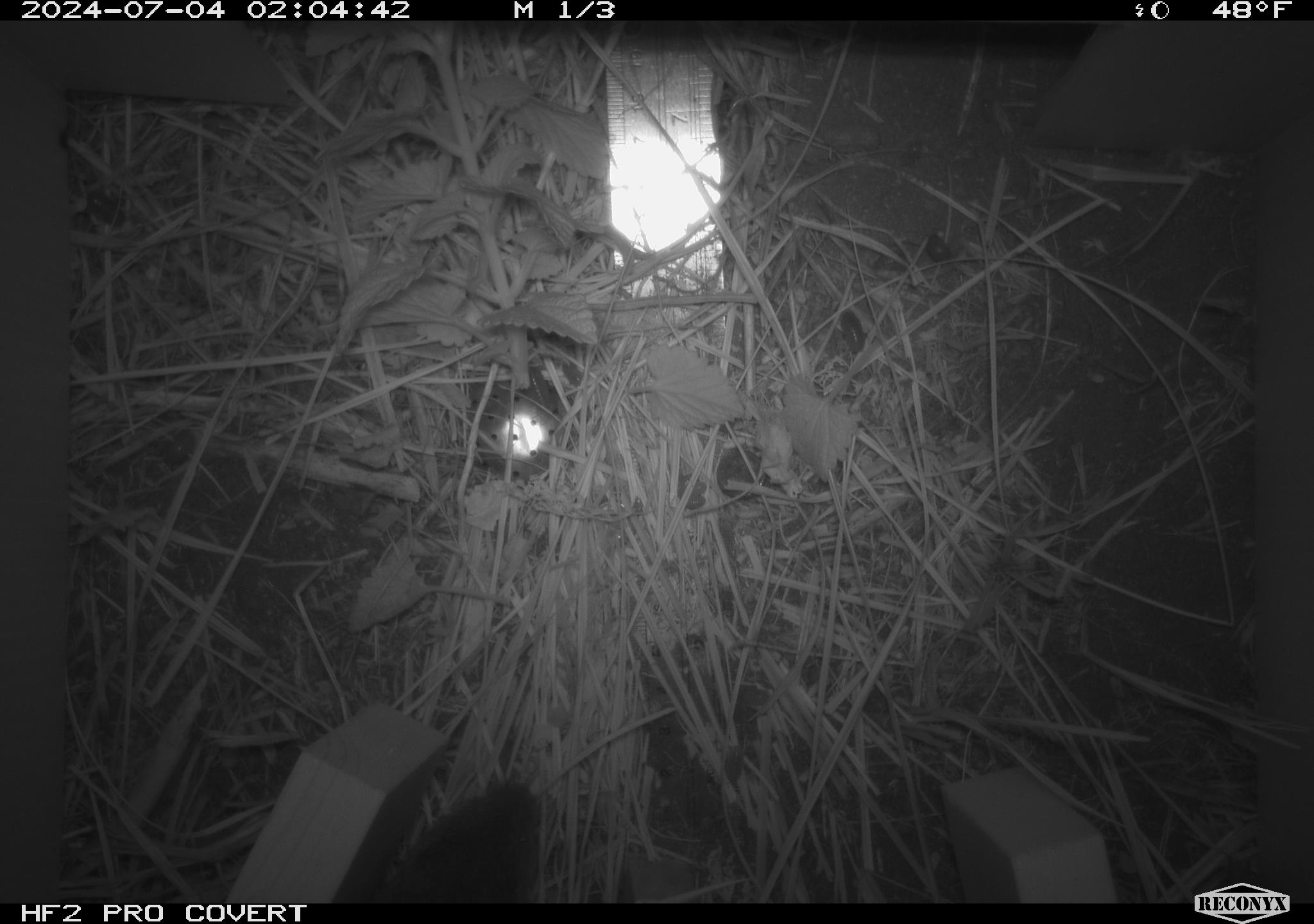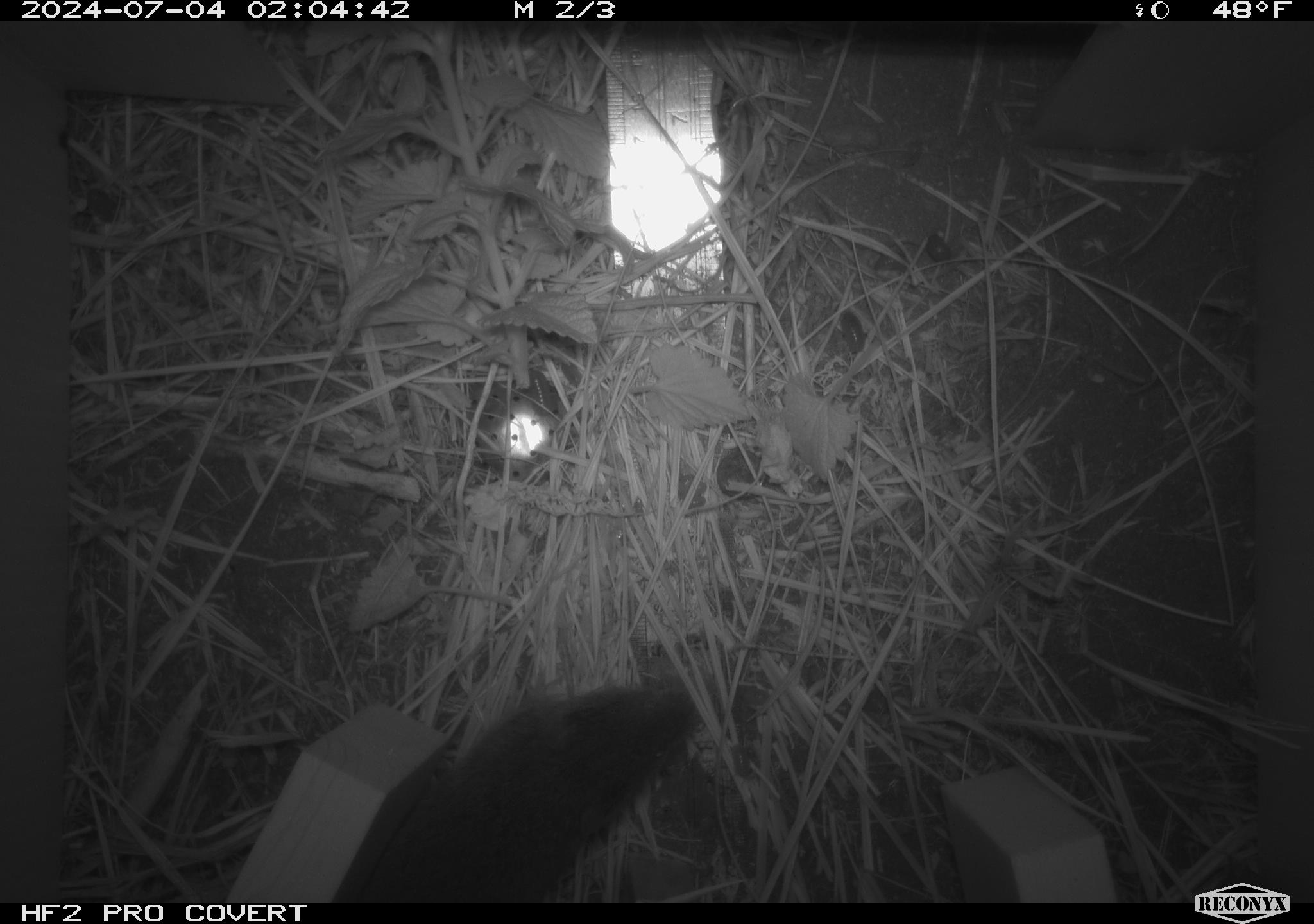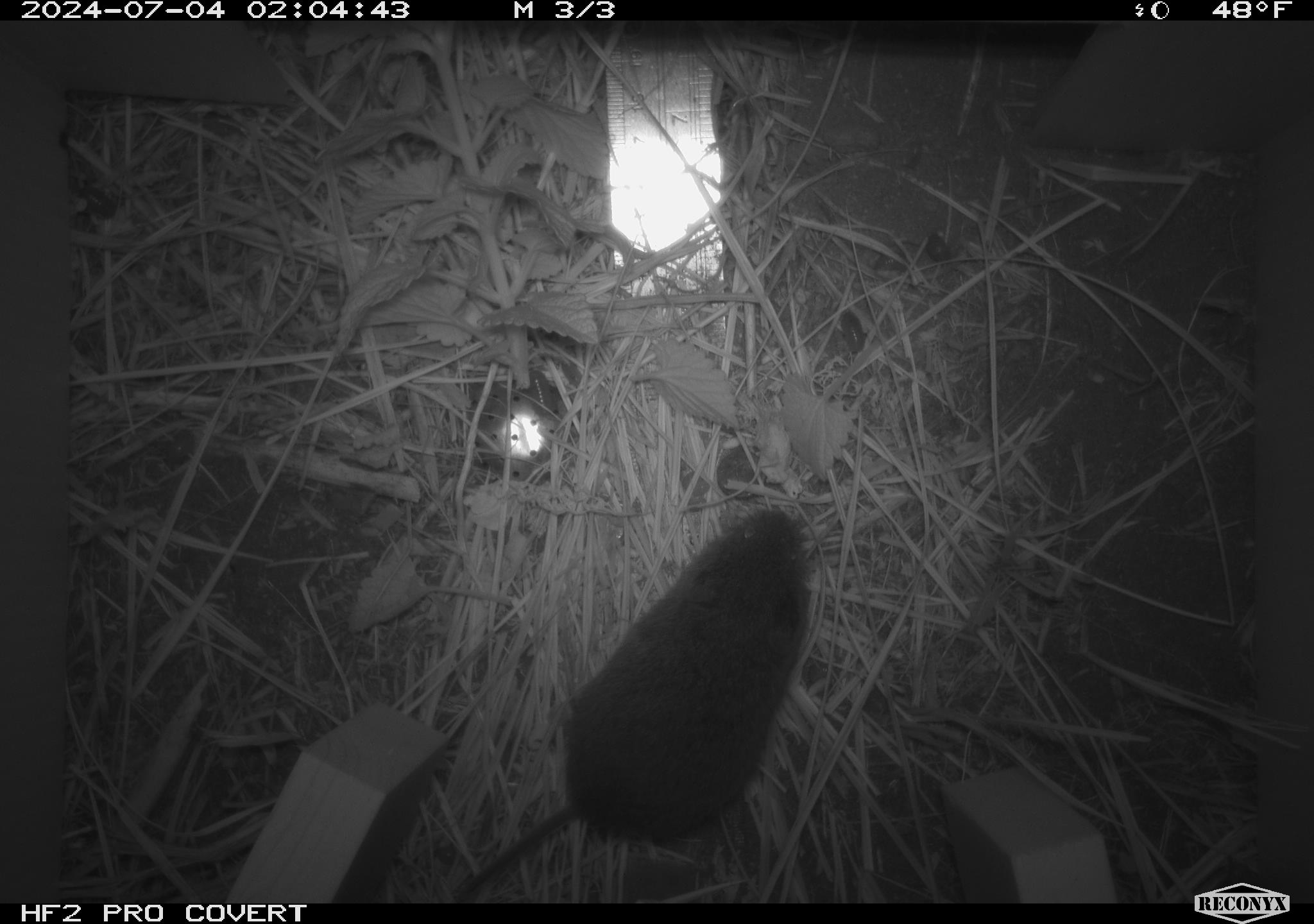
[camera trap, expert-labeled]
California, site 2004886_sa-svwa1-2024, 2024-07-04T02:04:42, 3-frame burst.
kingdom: Animalia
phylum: Chordata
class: Mammalia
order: Rodentia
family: Cricetidae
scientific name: Arvicolinae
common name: voles, lemmings, and muskrats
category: arvicolinae subfamily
Arvicolinae subfamily (voles, lemmings, and muskrats) (Arvicolinae).